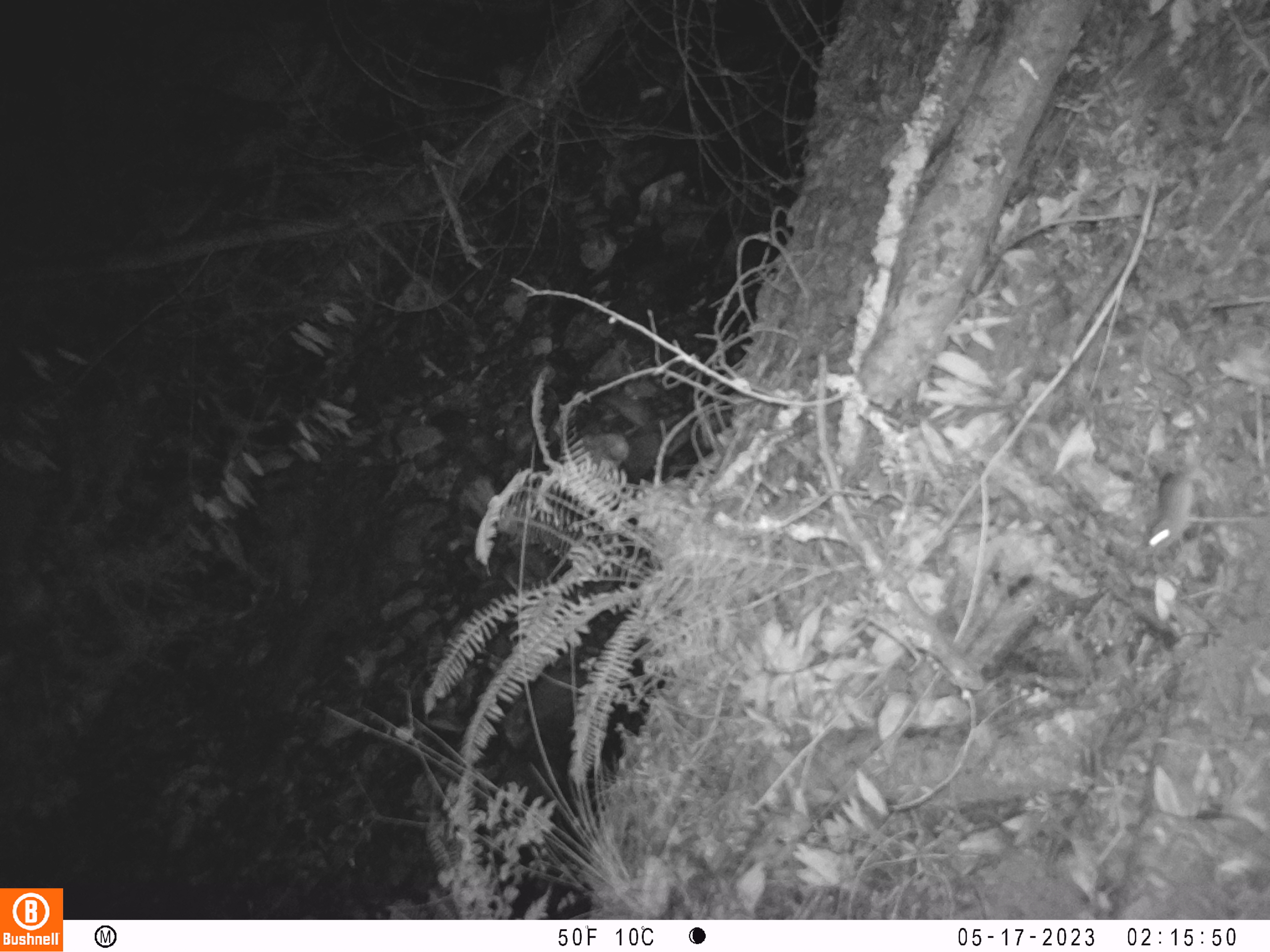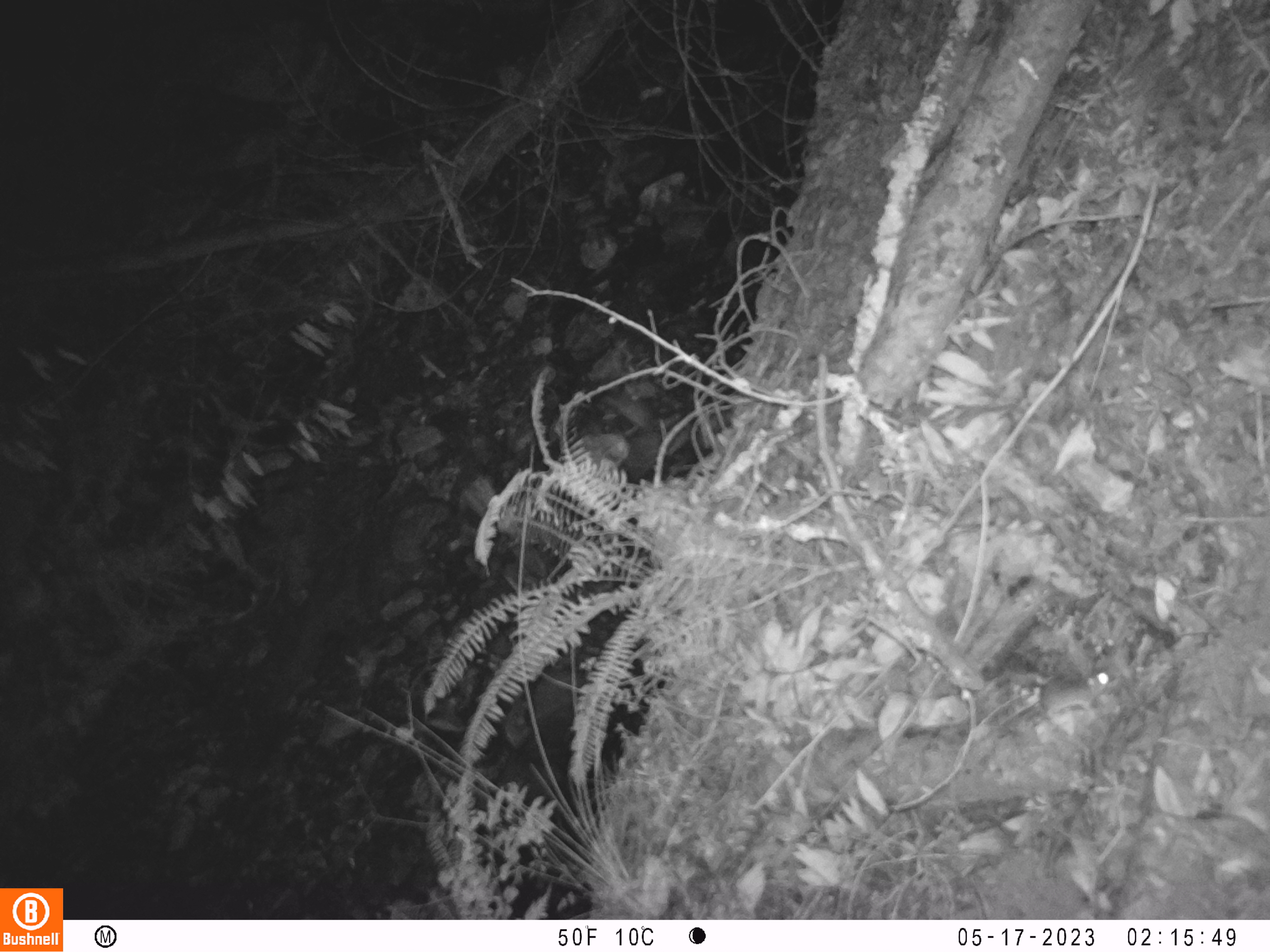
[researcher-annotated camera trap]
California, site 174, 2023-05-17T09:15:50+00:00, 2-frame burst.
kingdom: Animalia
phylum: Chordata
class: Mammalia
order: Rodentia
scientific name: Rodentia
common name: mouse or rat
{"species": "mouse or rat (Rodentia)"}